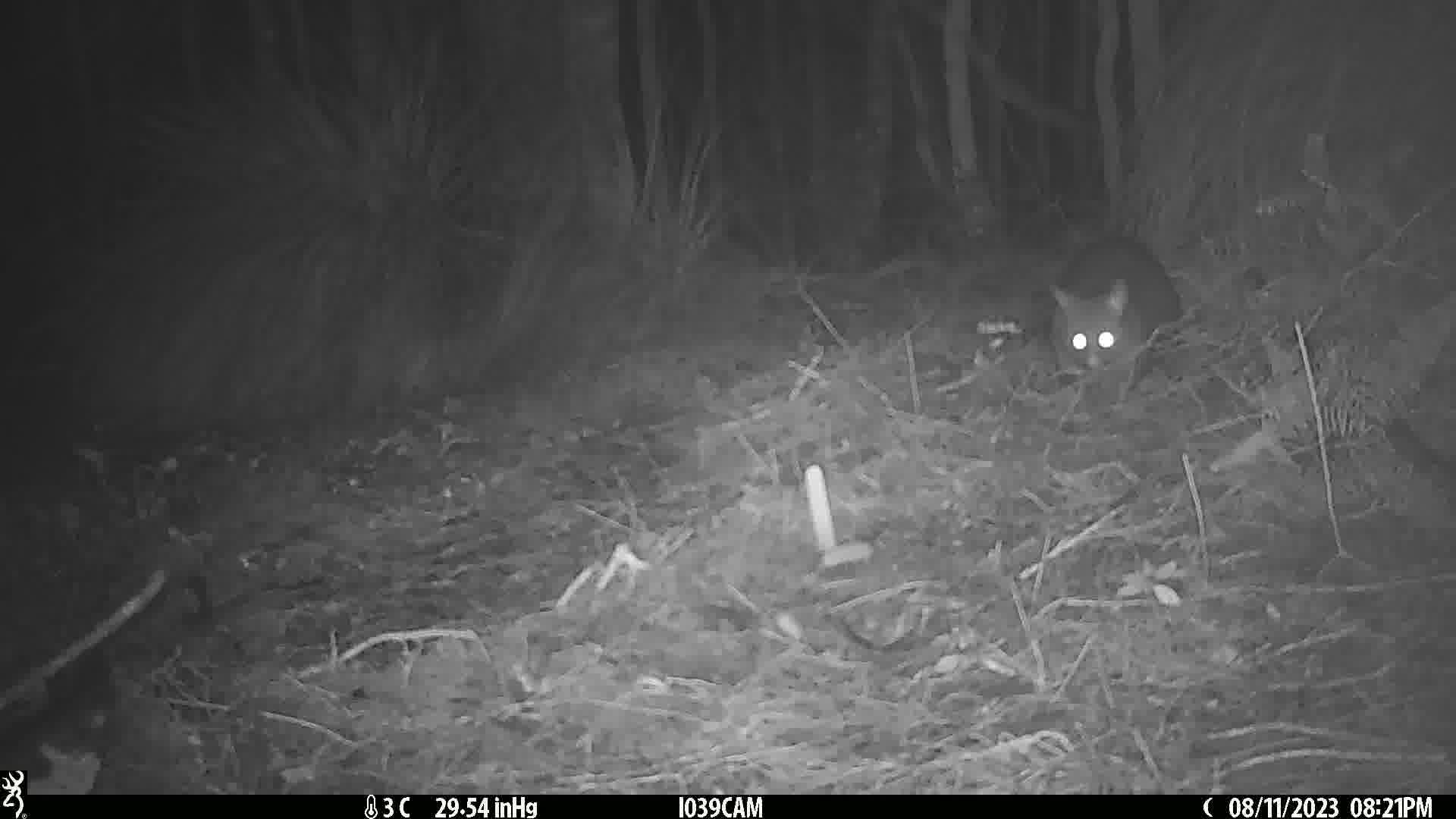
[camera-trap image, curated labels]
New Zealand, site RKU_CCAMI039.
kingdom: Animalia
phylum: Chordata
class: Mammalia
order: Diprotodontia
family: Phalangeridae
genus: Trichosurus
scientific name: Trichosurus vulpecula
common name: common brushtail possum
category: possum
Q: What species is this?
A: Possum (common brushtail possum) (Trichosurus vulpecula).